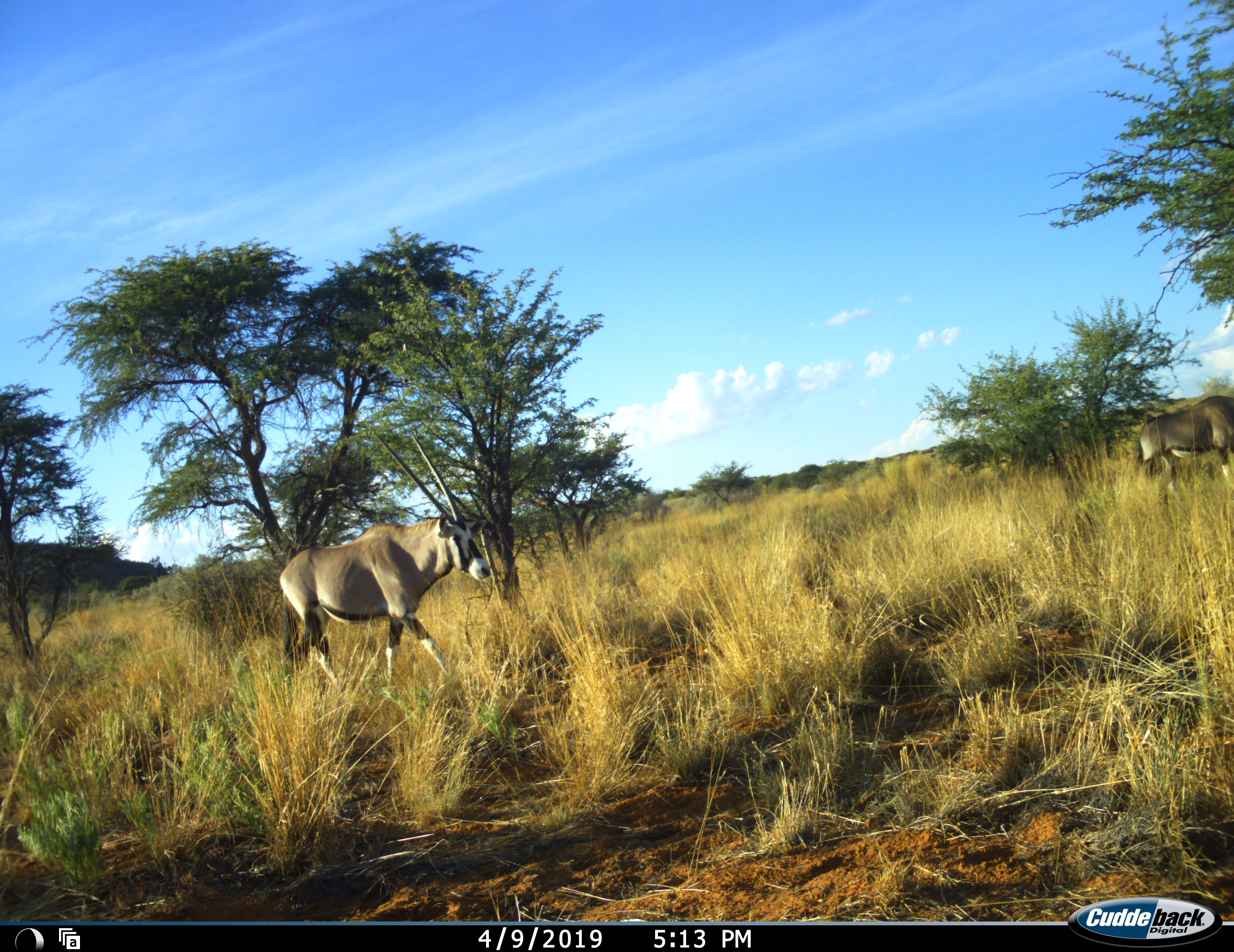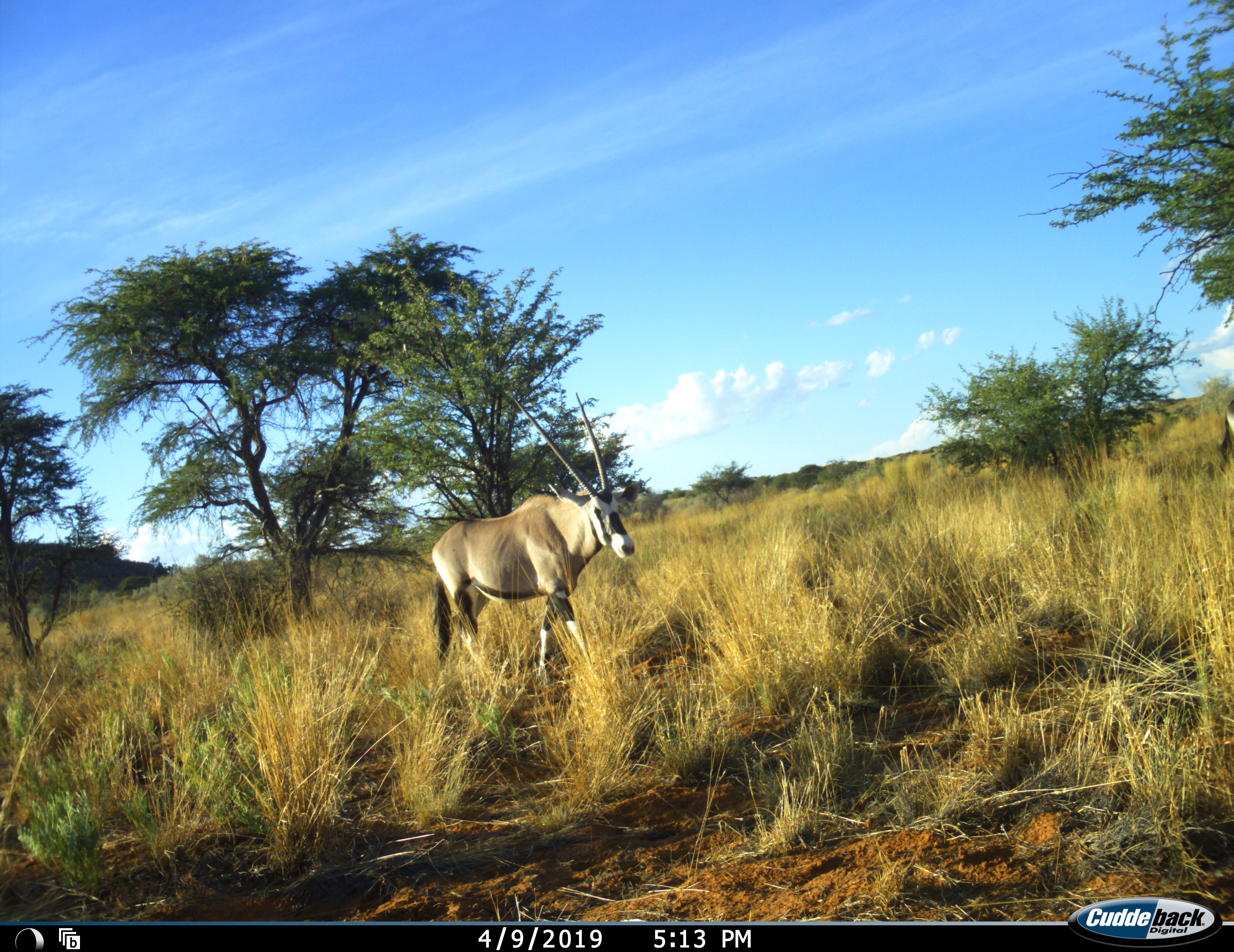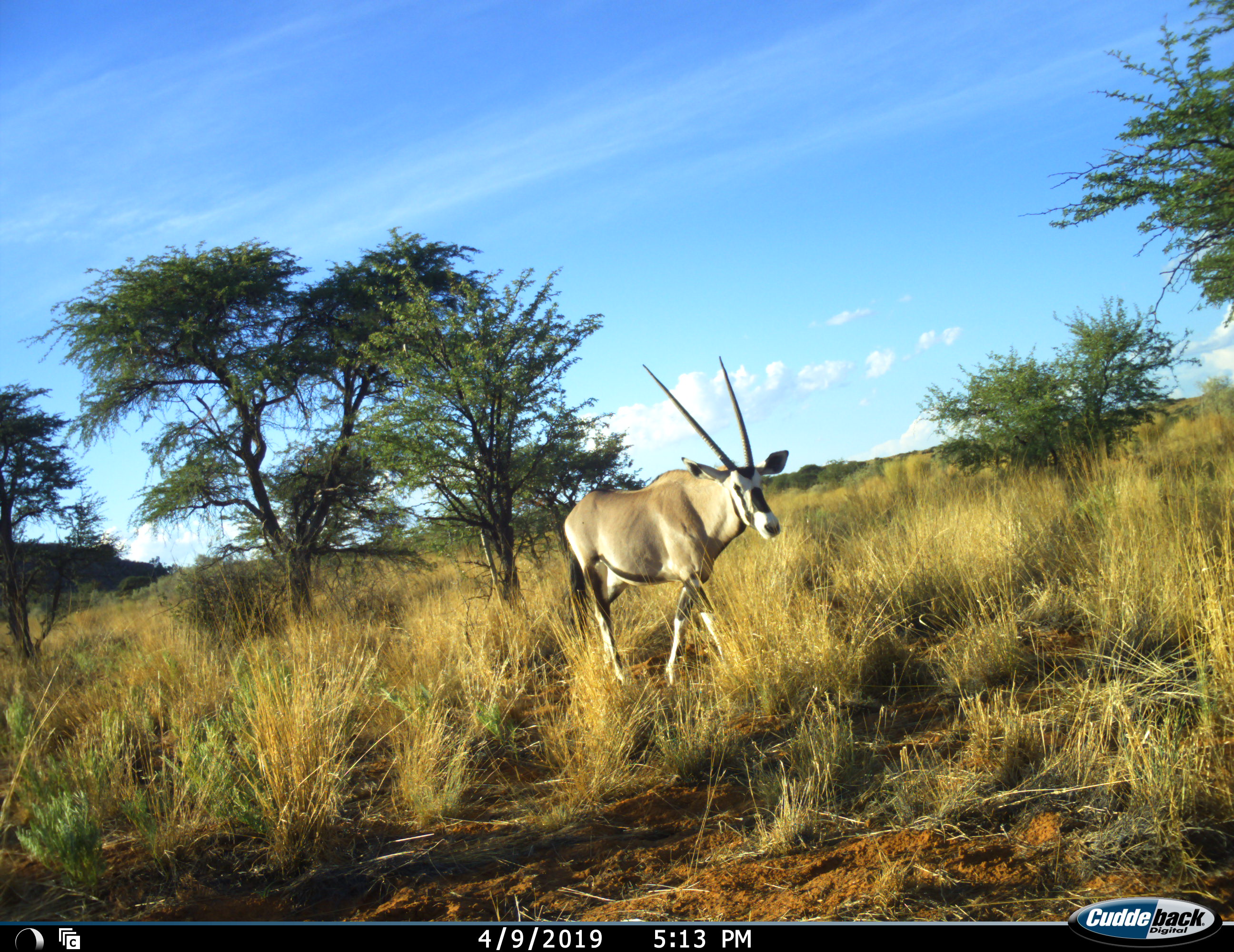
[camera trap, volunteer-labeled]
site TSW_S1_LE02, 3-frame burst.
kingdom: Animalia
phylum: Chordata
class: Mammalia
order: Artiodactyla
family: Bovidae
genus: Oryx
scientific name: Oryx gazella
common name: gemsbok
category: oryx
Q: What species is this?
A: Oryx (gemsbok) (Oryx gazella).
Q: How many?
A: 2.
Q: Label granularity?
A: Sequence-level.